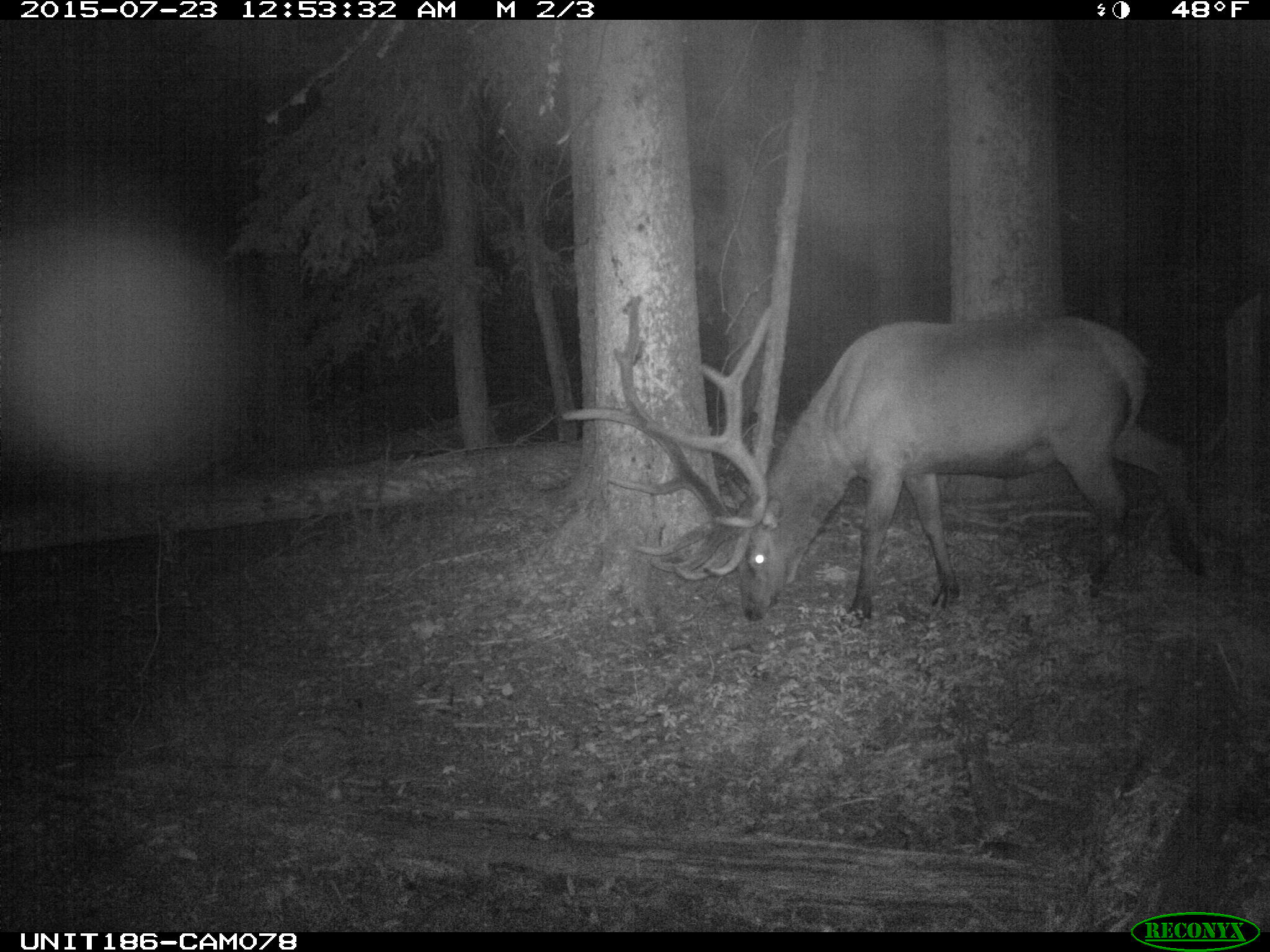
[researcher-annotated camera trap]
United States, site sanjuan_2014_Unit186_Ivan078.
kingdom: Animalia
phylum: Chordata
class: Mammalia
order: Artiodactyla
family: Cervidae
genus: Cervus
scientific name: Cervus elaphus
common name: red deer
Cervus elaphus (red deer).